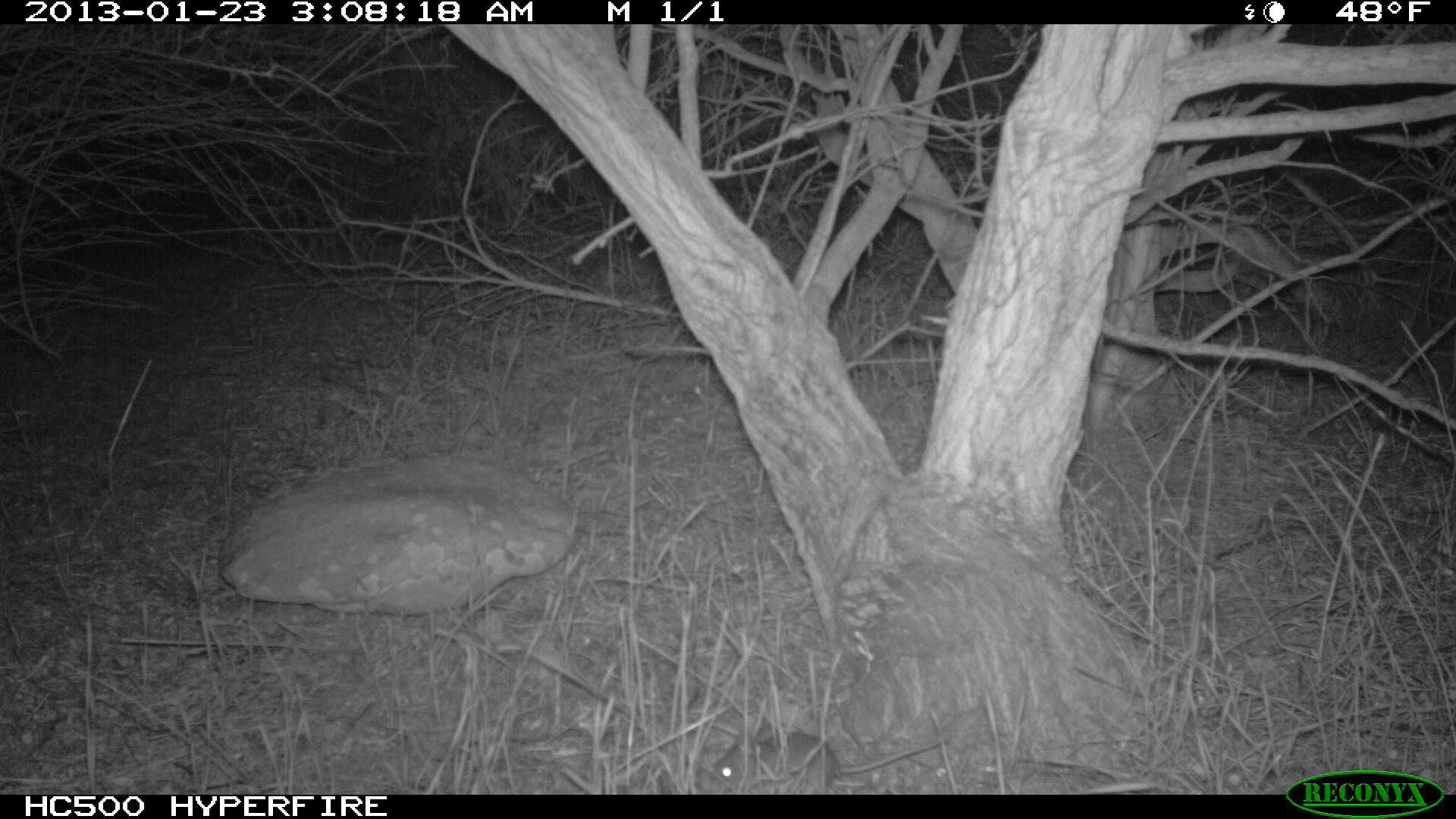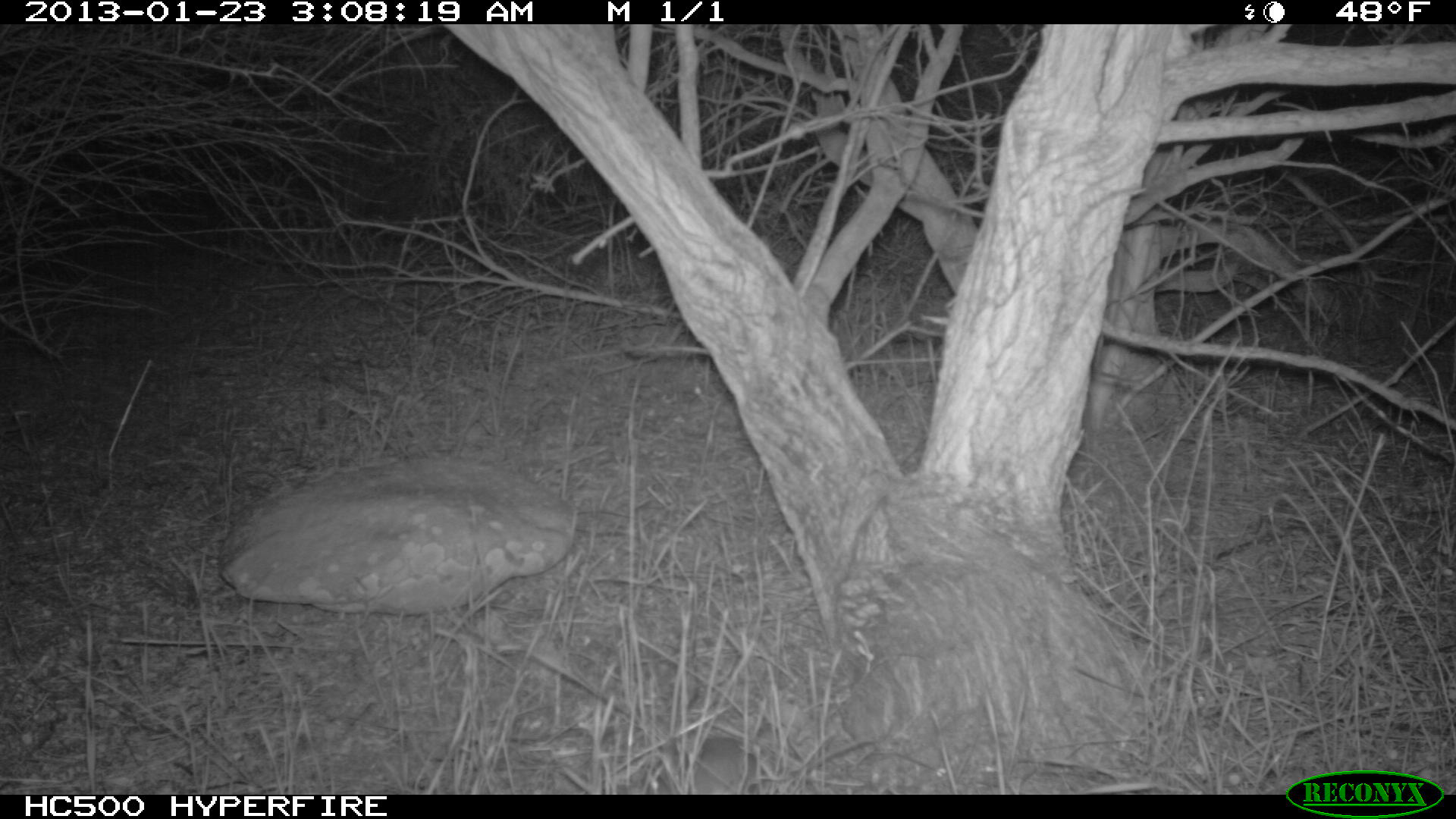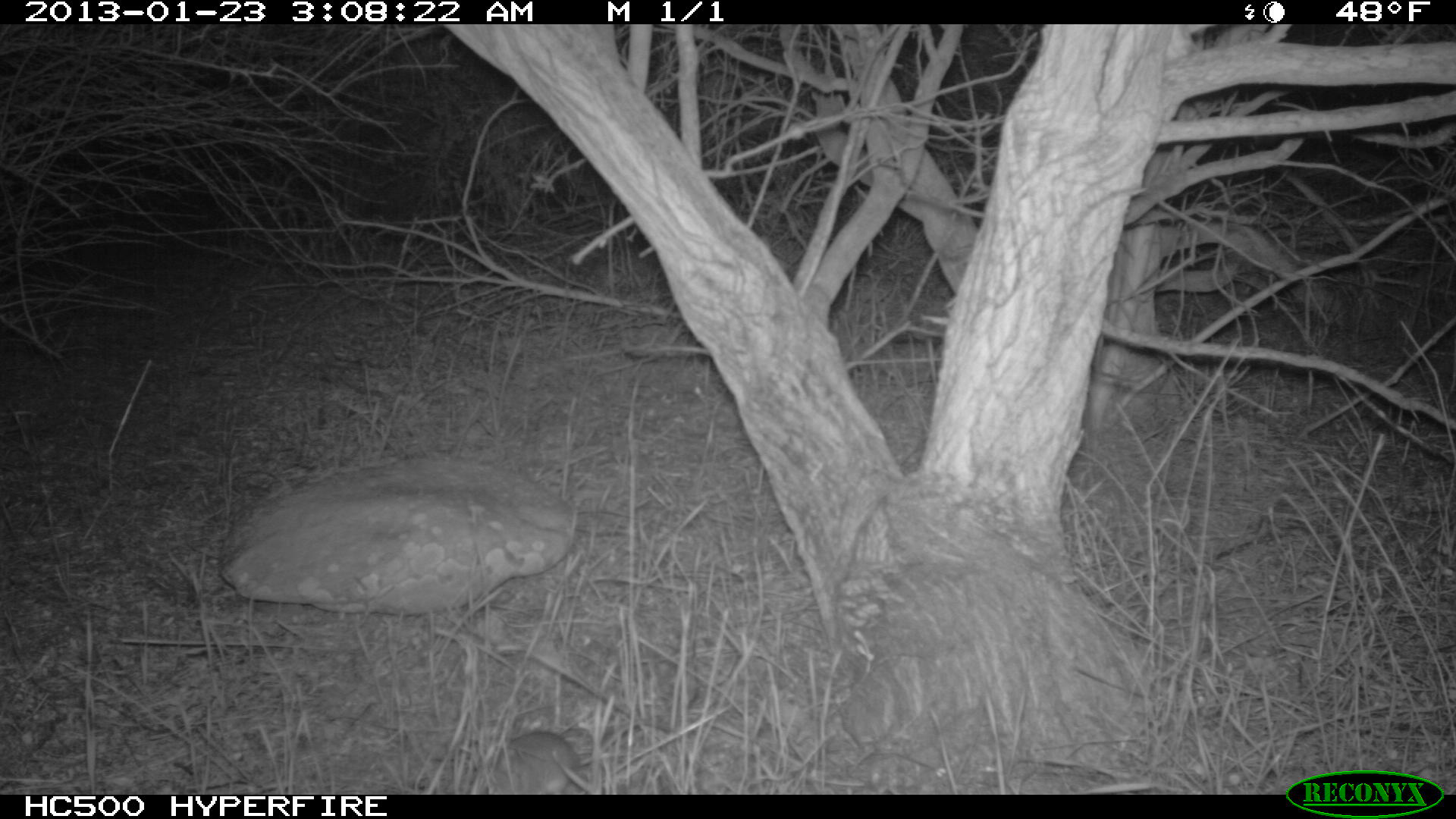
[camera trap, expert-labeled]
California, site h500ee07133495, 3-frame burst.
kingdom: Animalia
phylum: Chordata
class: Mammalia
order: Rodentia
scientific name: Rodentia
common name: rodent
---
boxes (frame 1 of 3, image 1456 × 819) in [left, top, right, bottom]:
rodent: [711, 733, 946, 794]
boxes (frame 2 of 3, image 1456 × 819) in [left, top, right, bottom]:
rodent: [645, 737, 873, 795]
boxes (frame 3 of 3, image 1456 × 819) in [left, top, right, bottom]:
rodent: [496, 719, 651, 793]